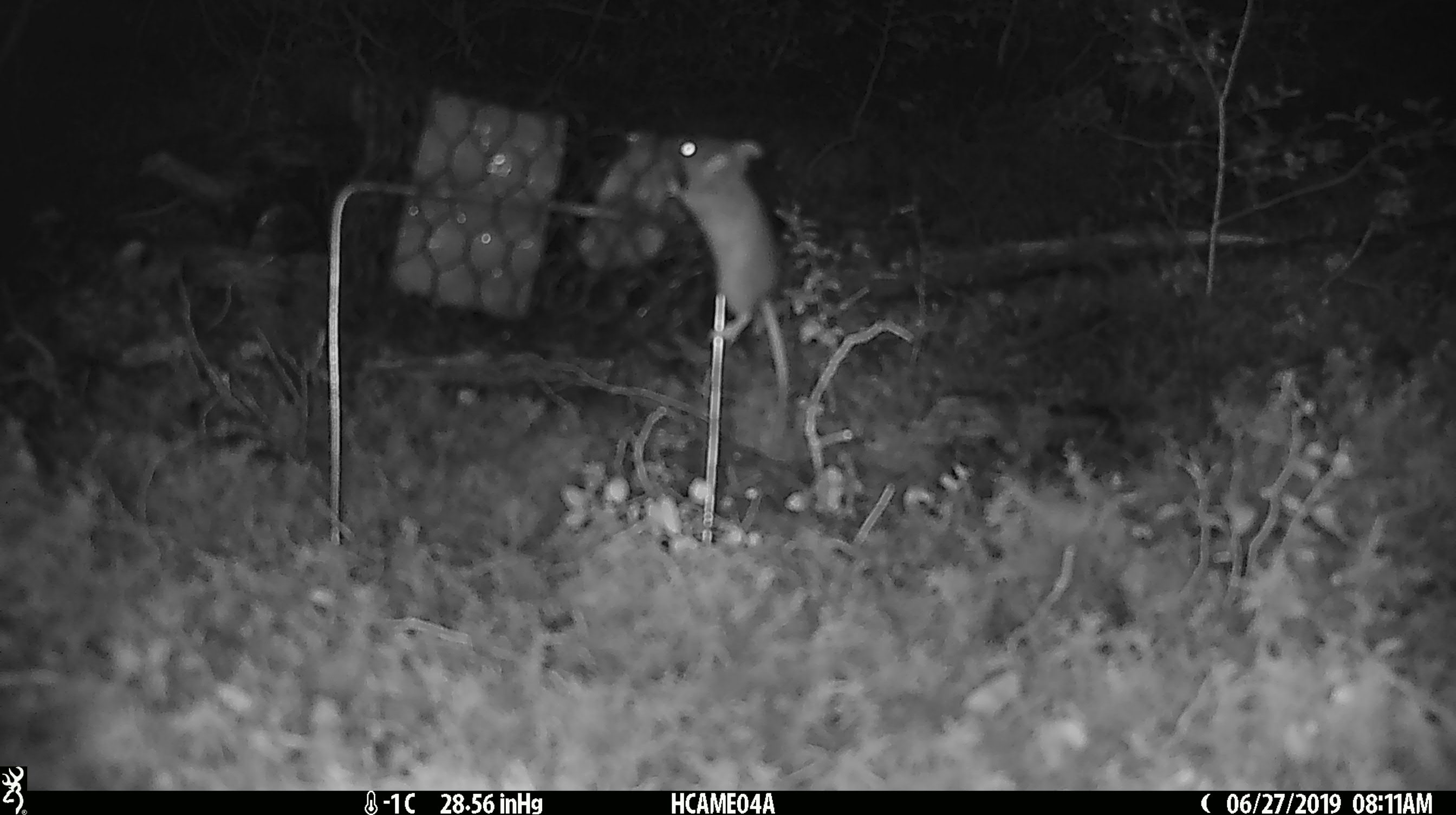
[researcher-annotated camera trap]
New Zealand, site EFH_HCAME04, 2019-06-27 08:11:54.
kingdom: Animalia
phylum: Chordata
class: Mammalia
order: Rodentia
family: Muridae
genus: Mus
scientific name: Mus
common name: mouse